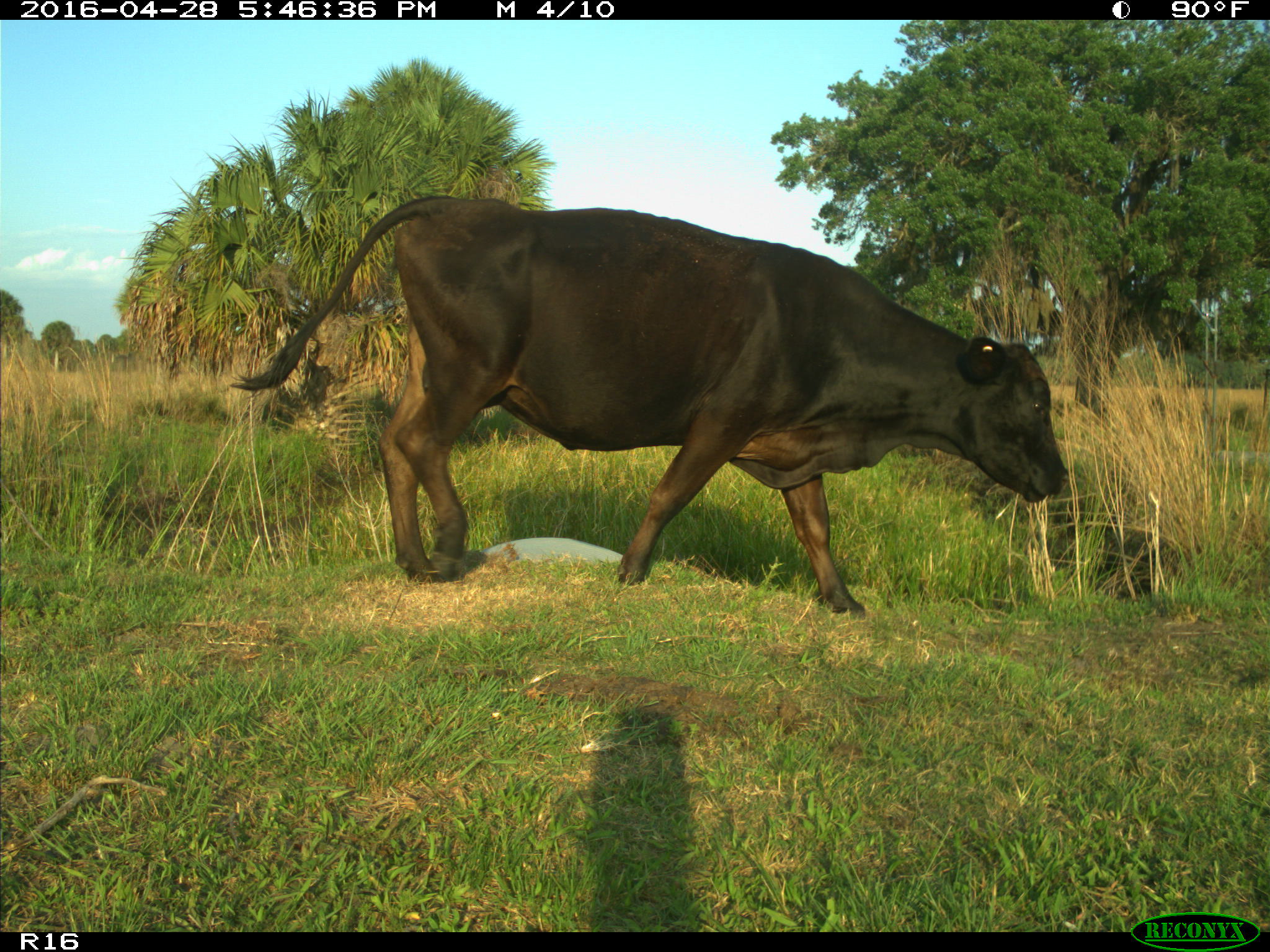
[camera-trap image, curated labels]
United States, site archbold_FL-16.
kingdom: Animalia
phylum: Chordata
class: Mammalia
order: Artiodactyla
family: Bovidae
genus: Bos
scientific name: Bos taurus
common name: domestic cow